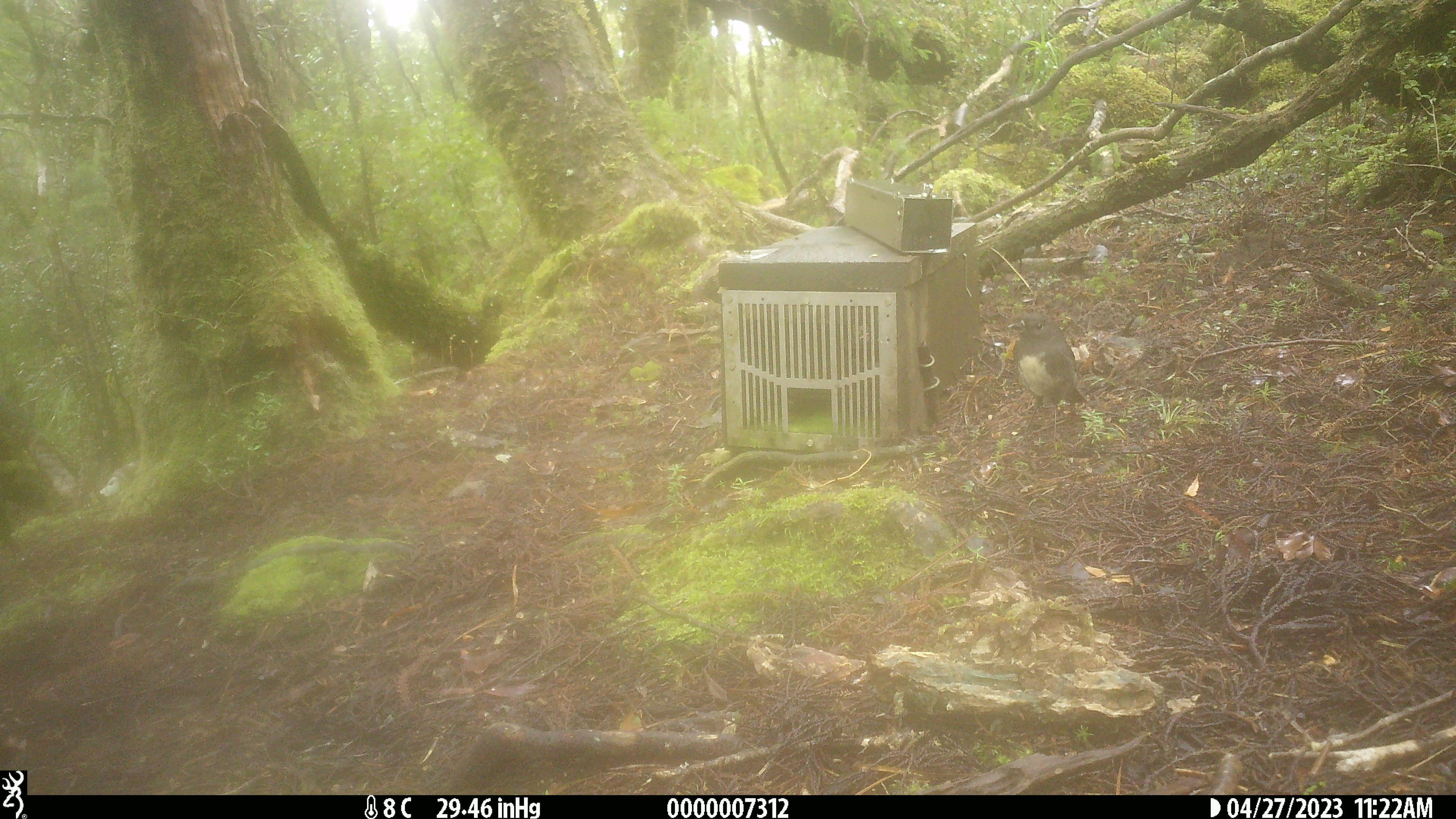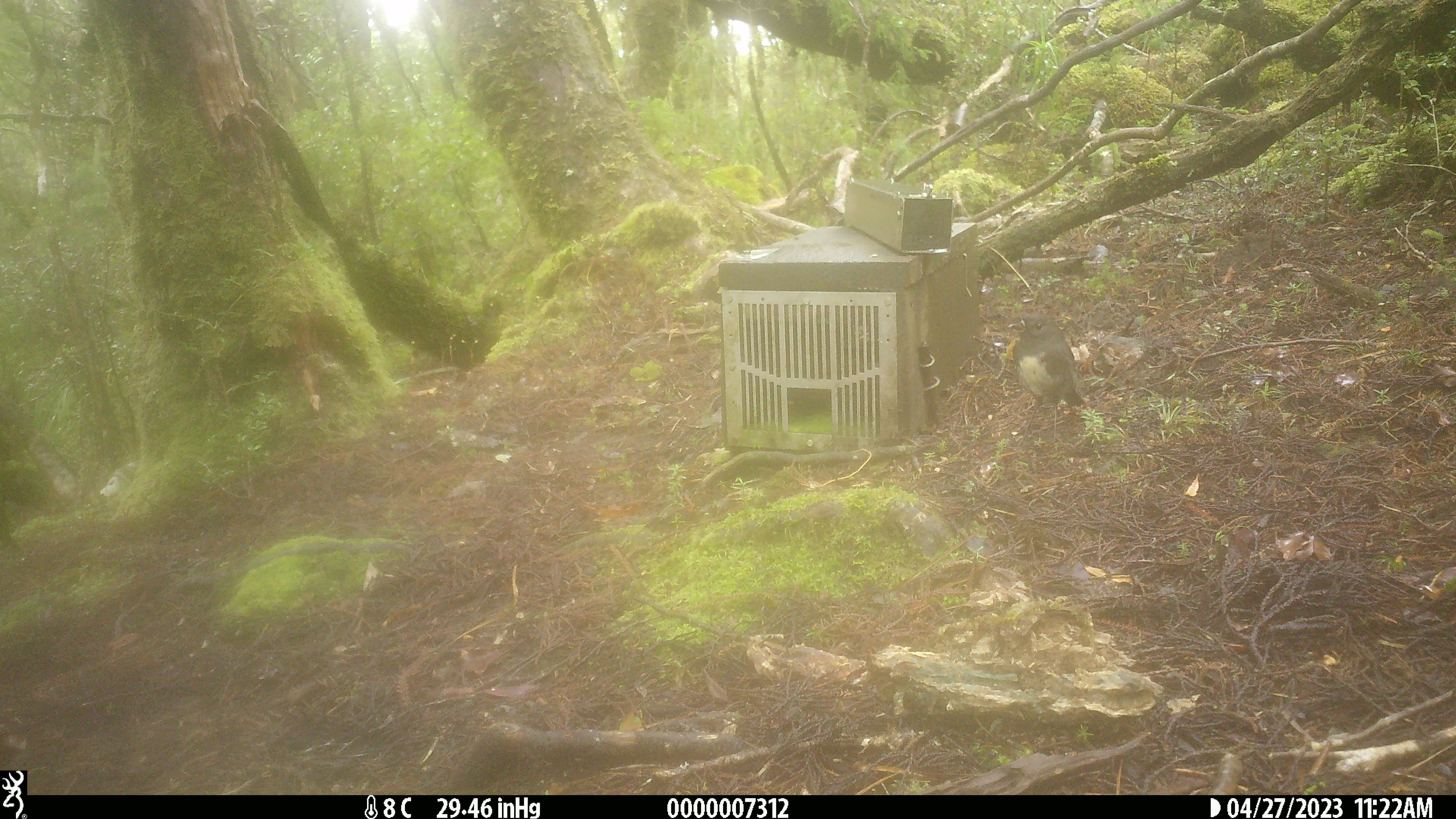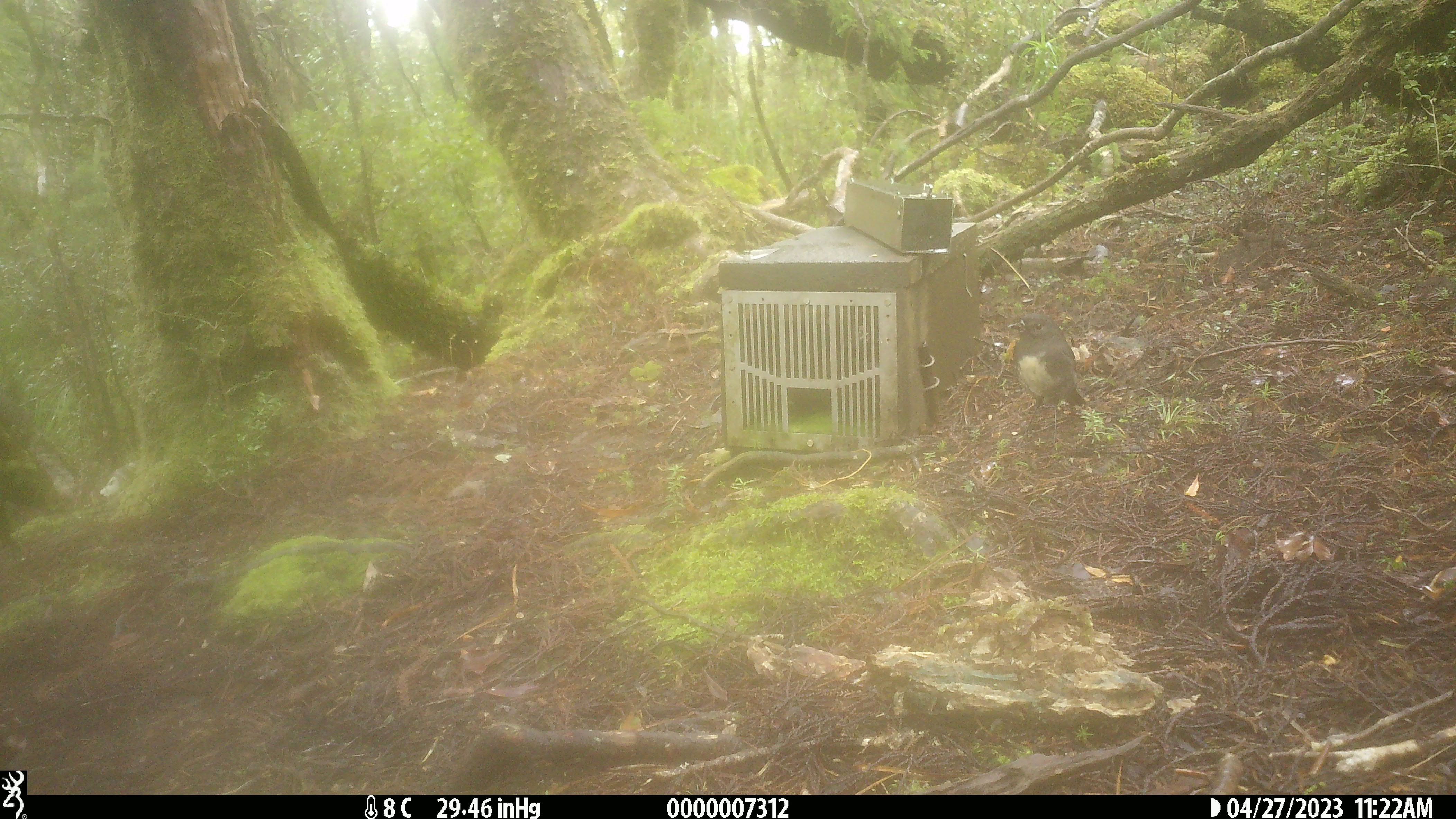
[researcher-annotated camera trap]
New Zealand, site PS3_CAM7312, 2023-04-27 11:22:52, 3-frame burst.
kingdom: Animalia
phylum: Chordata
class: Aves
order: Passeriformes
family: Petroicidae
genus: Petroica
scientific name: Petroica australis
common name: new zealand robin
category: robin